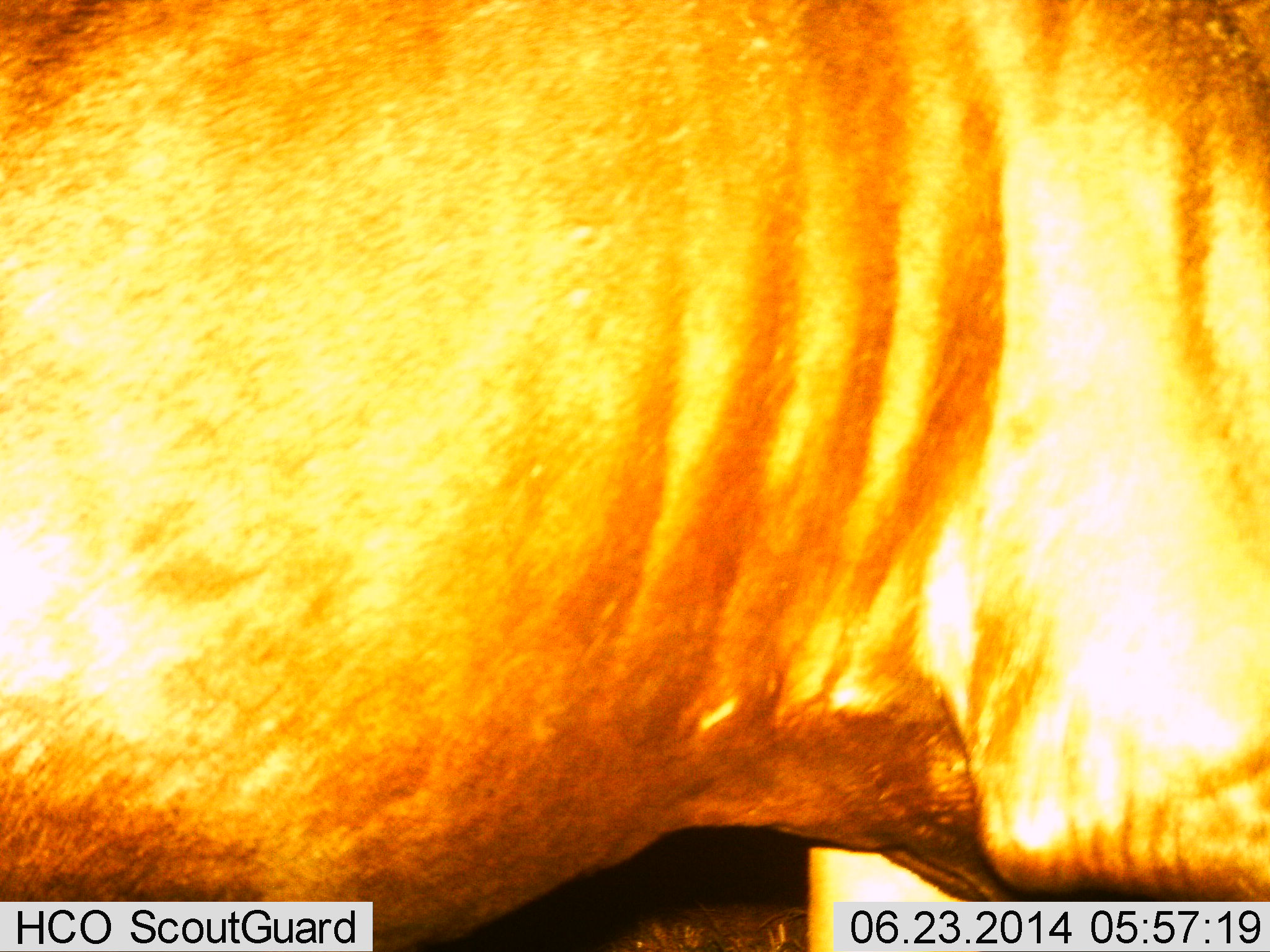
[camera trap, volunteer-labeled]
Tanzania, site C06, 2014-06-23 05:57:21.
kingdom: Animalia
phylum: Chordata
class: Mammalia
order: Artiodactyla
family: Bovidae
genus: Connochaetes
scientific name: Connochaetes taurinus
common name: blue wildebeest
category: wildebeest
Wildebeest (blue wildebeest) (Connochaetes taurinus), count 1. Behavior (volunteer vote fractions): standing 90%, resting 0%, moving 10%, interacting 0%. Young present (vote fraction): 0%. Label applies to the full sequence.